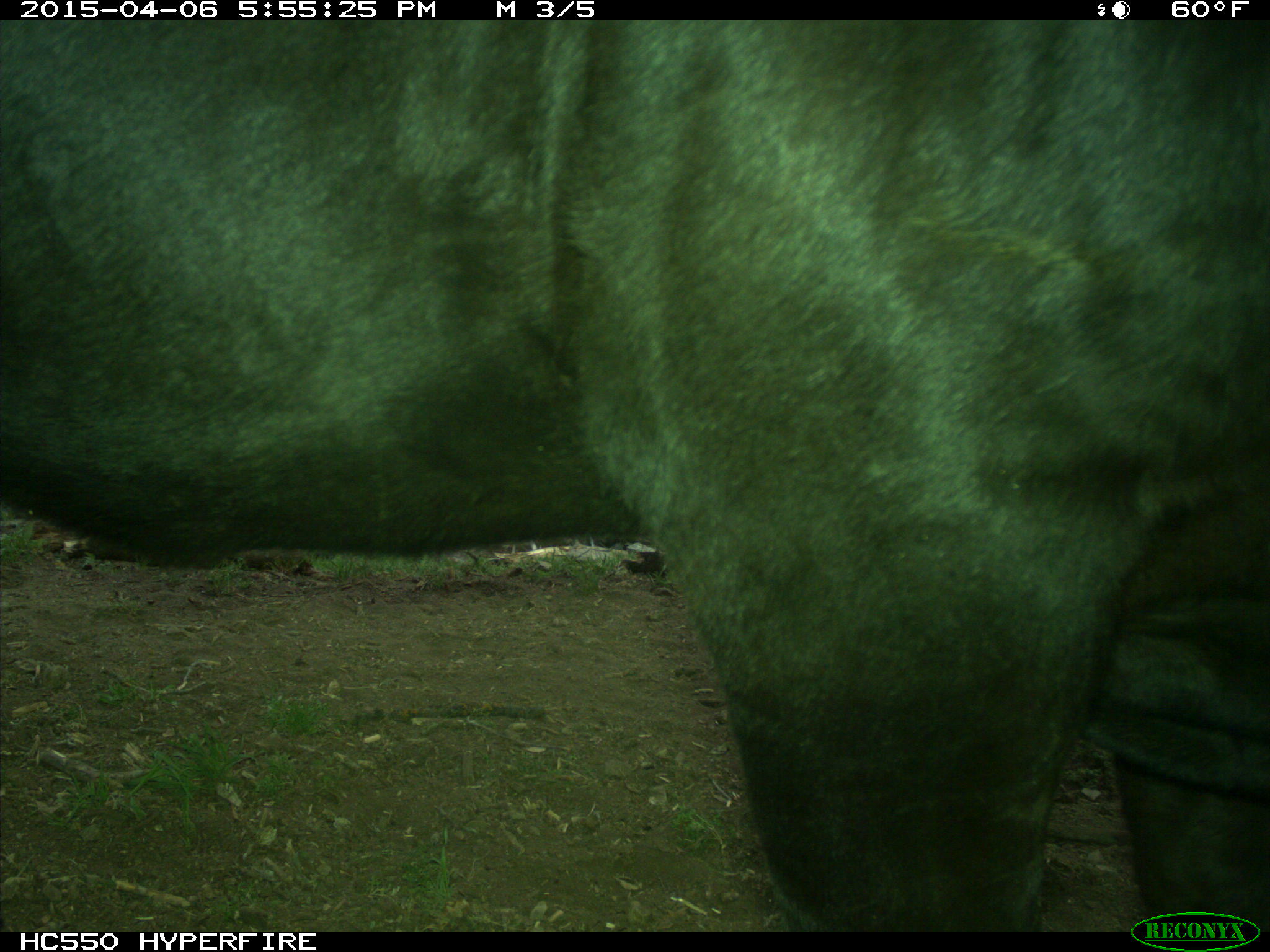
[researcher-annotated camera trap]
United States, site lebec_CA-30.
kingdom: Animalia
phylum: Chordata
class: Mammalia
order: Artiodactyla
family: Bovidae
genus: Bos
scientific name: Bos taurus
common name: domestic cow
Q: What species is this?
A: Bos taurus (domestic cow).